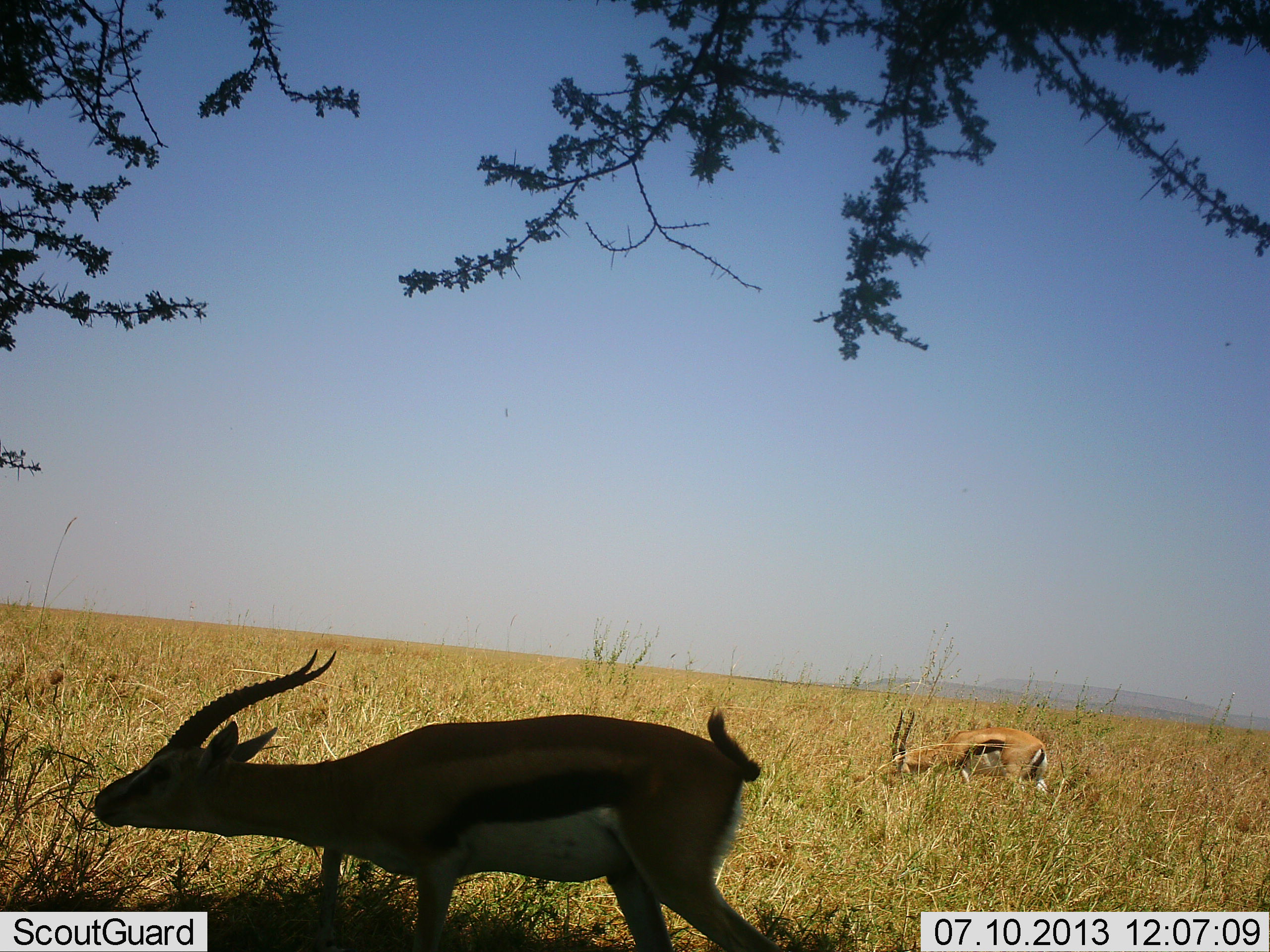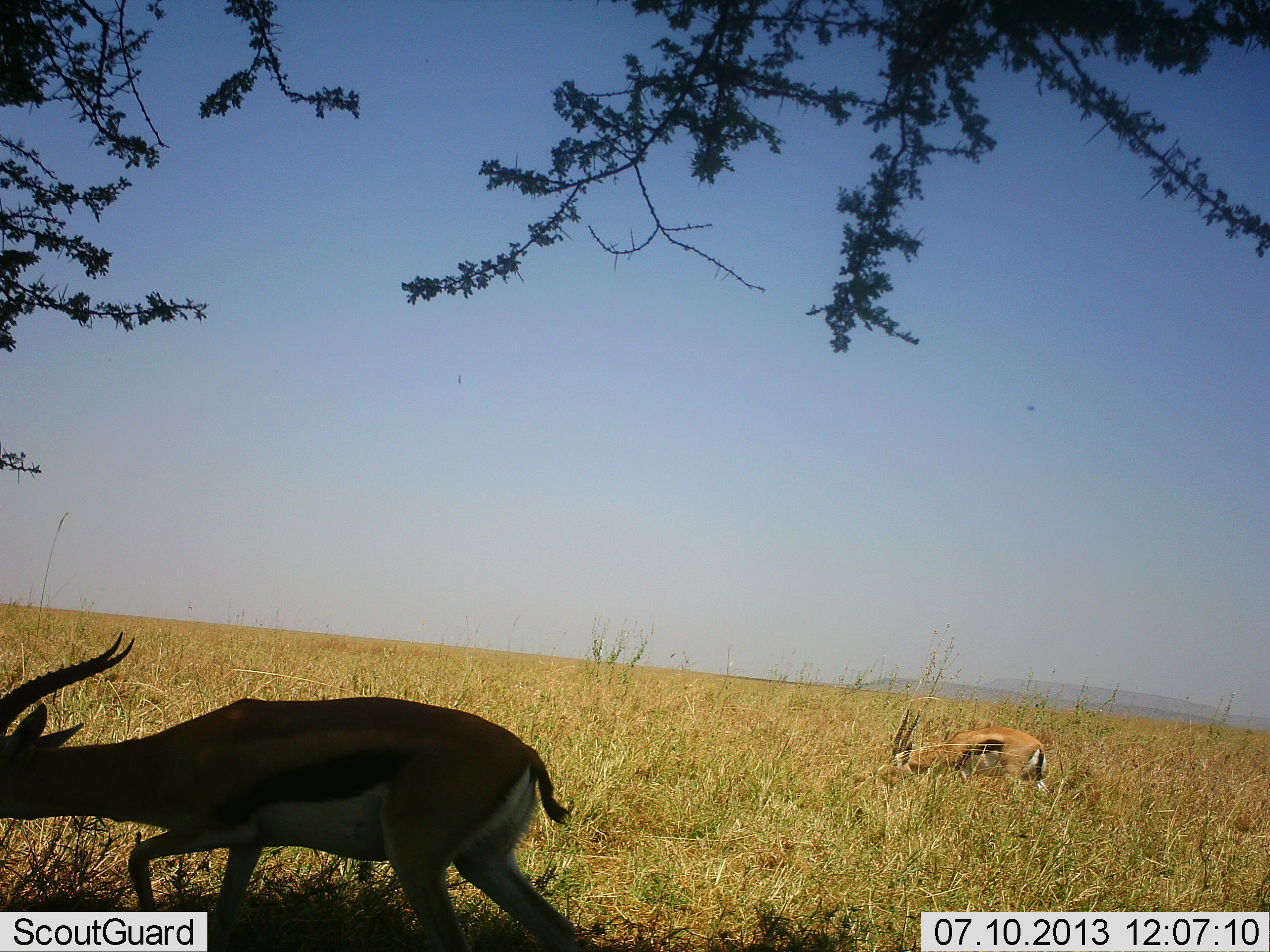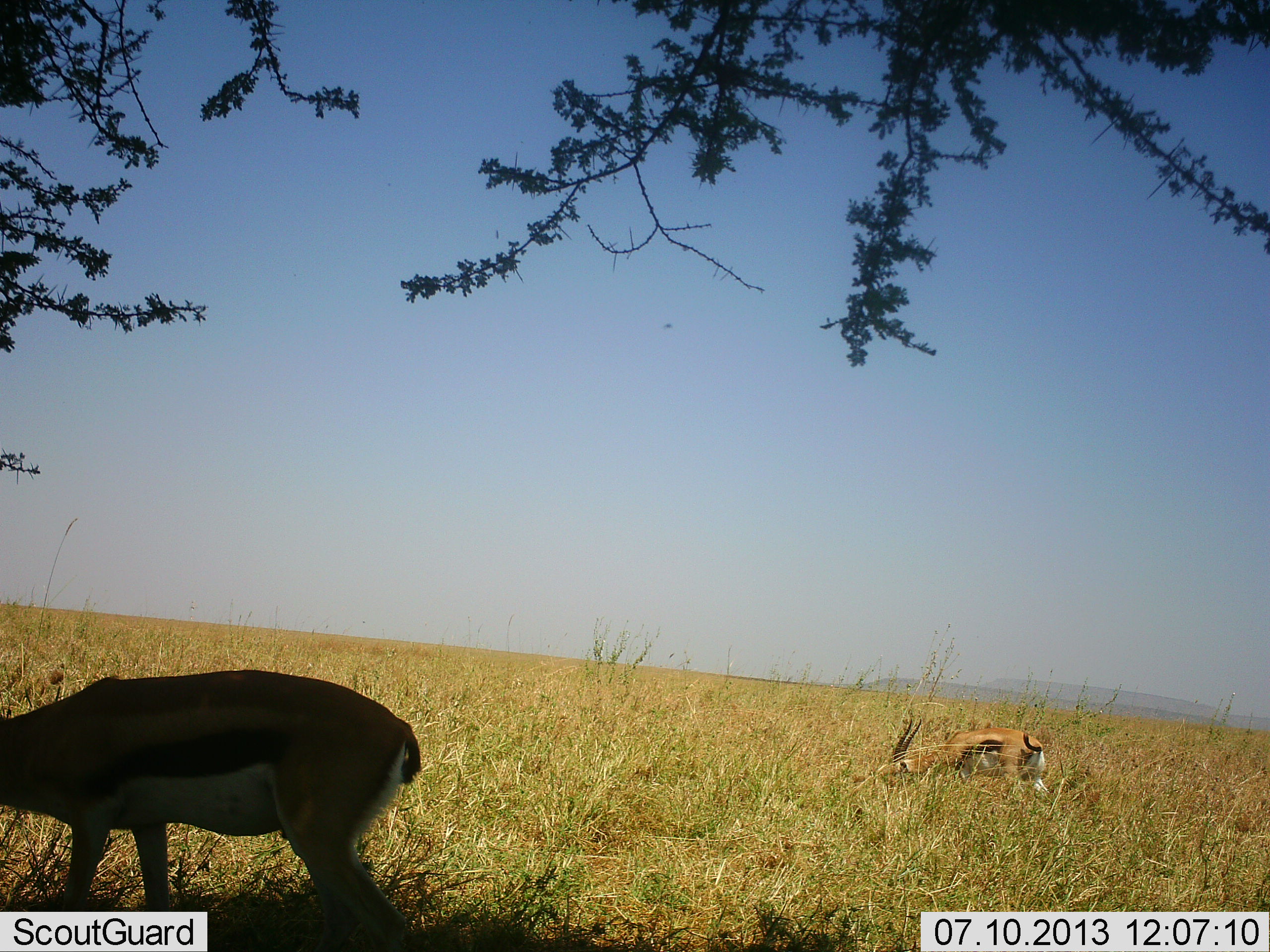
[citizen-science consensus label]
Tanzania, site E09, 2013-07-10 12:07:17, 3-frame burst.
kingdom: Animalia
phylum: Chordata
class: Mammalia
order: Artiodactyla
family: Bovidae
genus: Eudorcas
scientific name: Eudorcas thomsonii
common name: thomson's gazelle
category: gazellethomsons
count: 2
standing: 28%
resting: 11%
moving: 67%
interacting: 0%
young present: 0%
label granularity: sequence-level